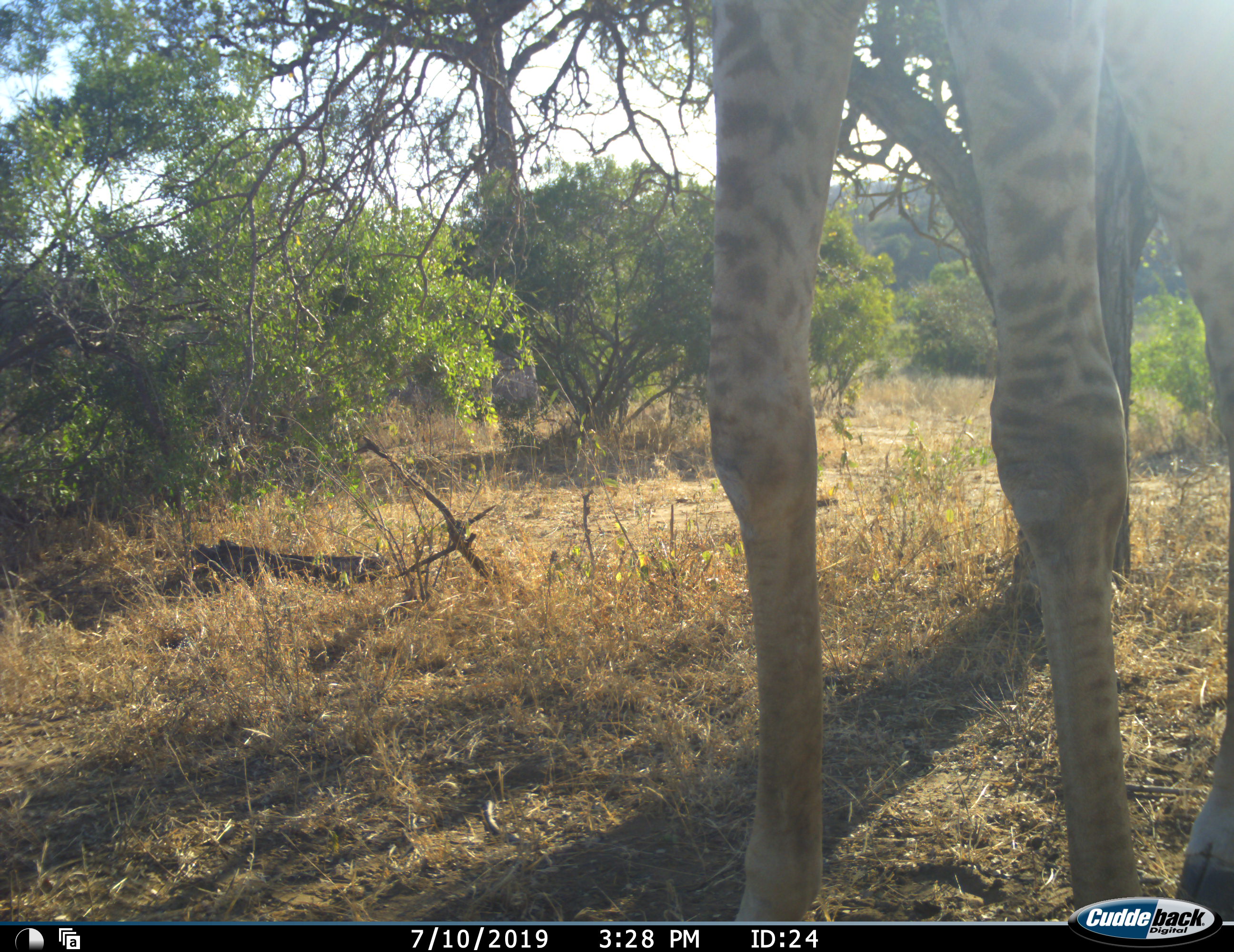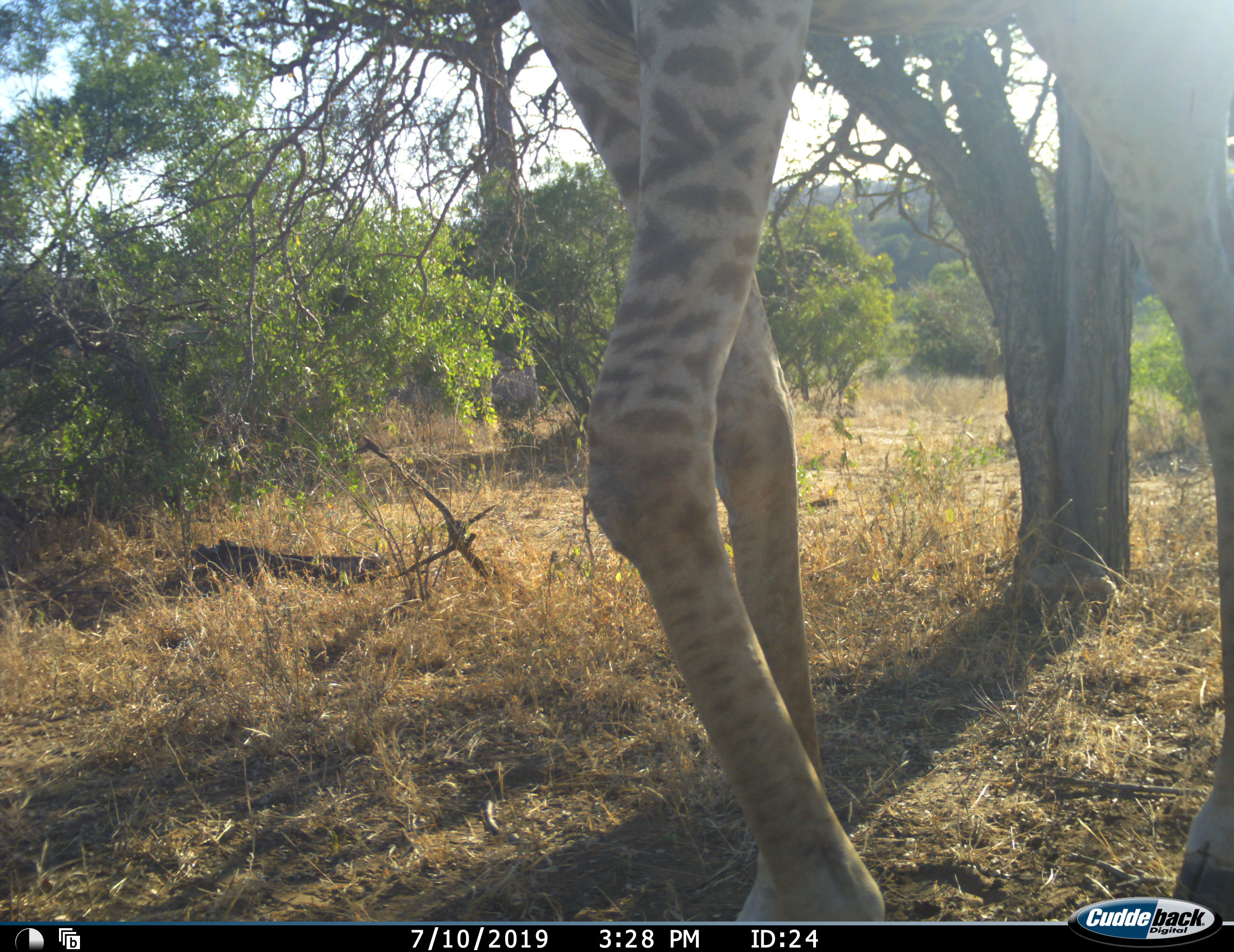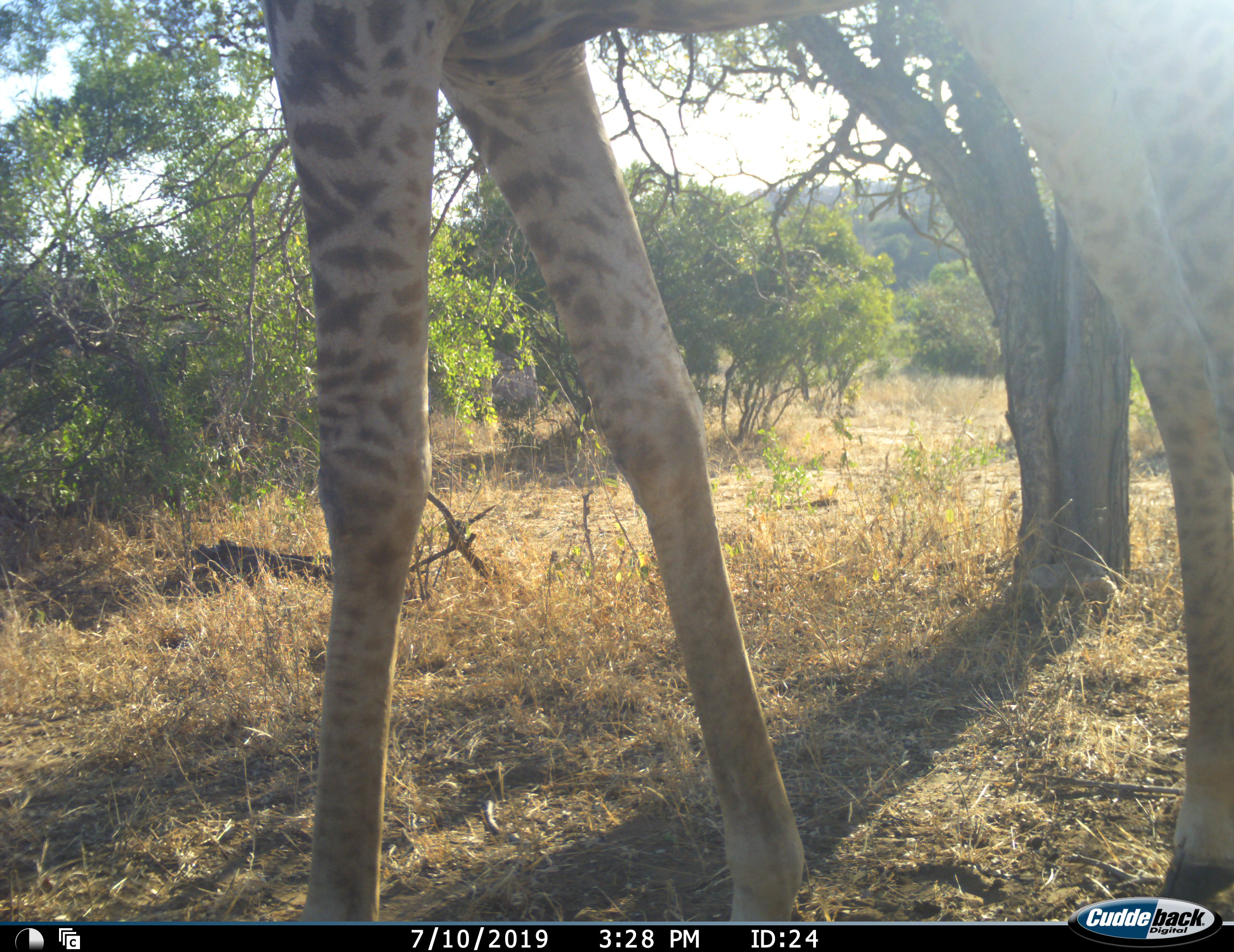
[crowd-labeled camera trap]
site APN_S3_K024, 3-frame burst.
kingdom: Animalia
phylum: Chordata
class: Mammalia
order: Artiodactyla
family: Giraffidae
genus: Giraffa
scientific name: Giraffa camelopardalis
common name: giraffe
Giraffe (Giraffa camelopardalis), count 1. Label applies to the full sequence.